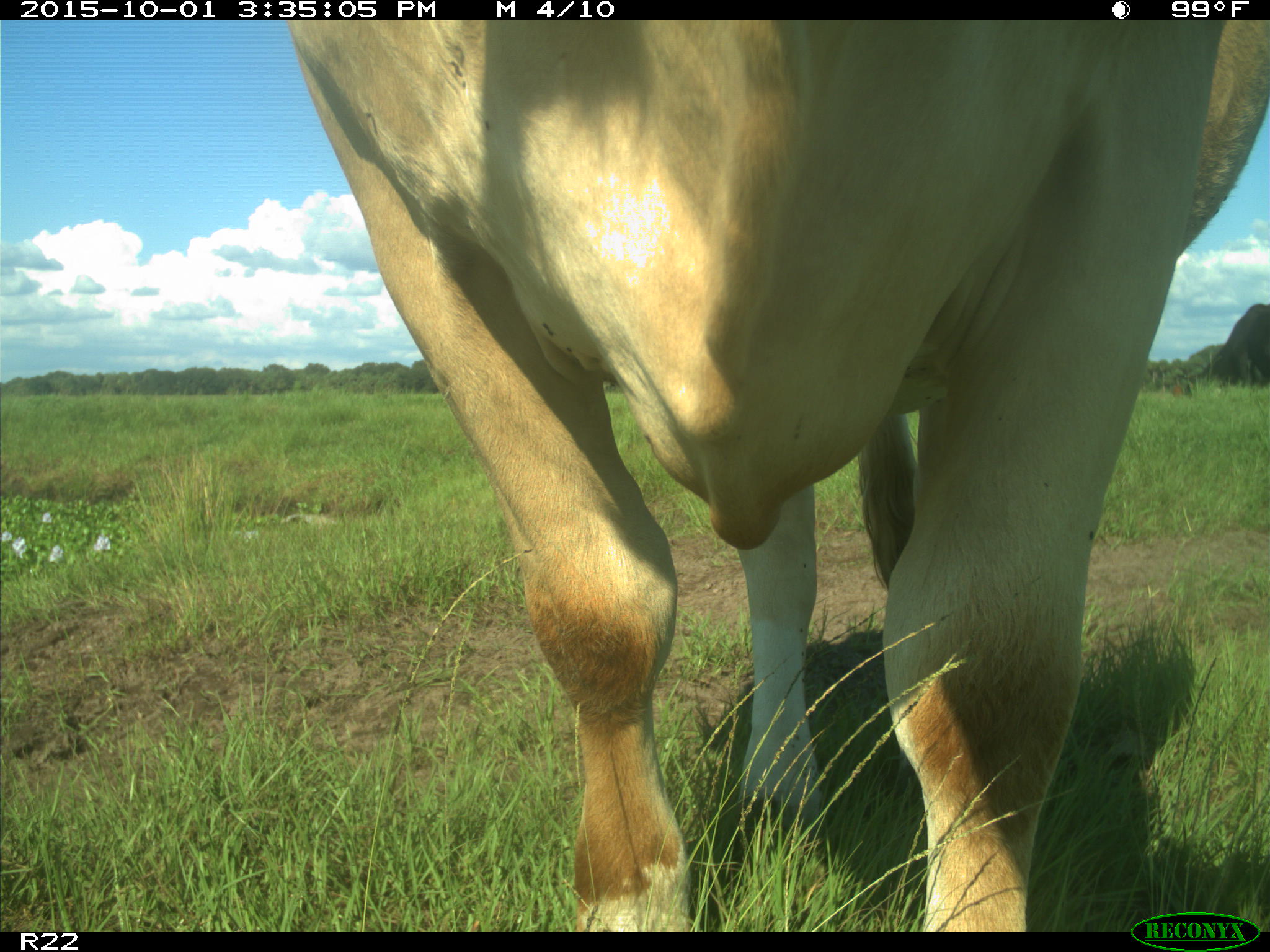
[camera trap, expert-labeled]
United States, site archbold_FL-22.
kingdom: Animalia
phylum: Chordata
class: Mammalia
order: Artiodactyla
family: Bovidae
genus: Bos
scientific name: Bos taurus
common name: domestic cow